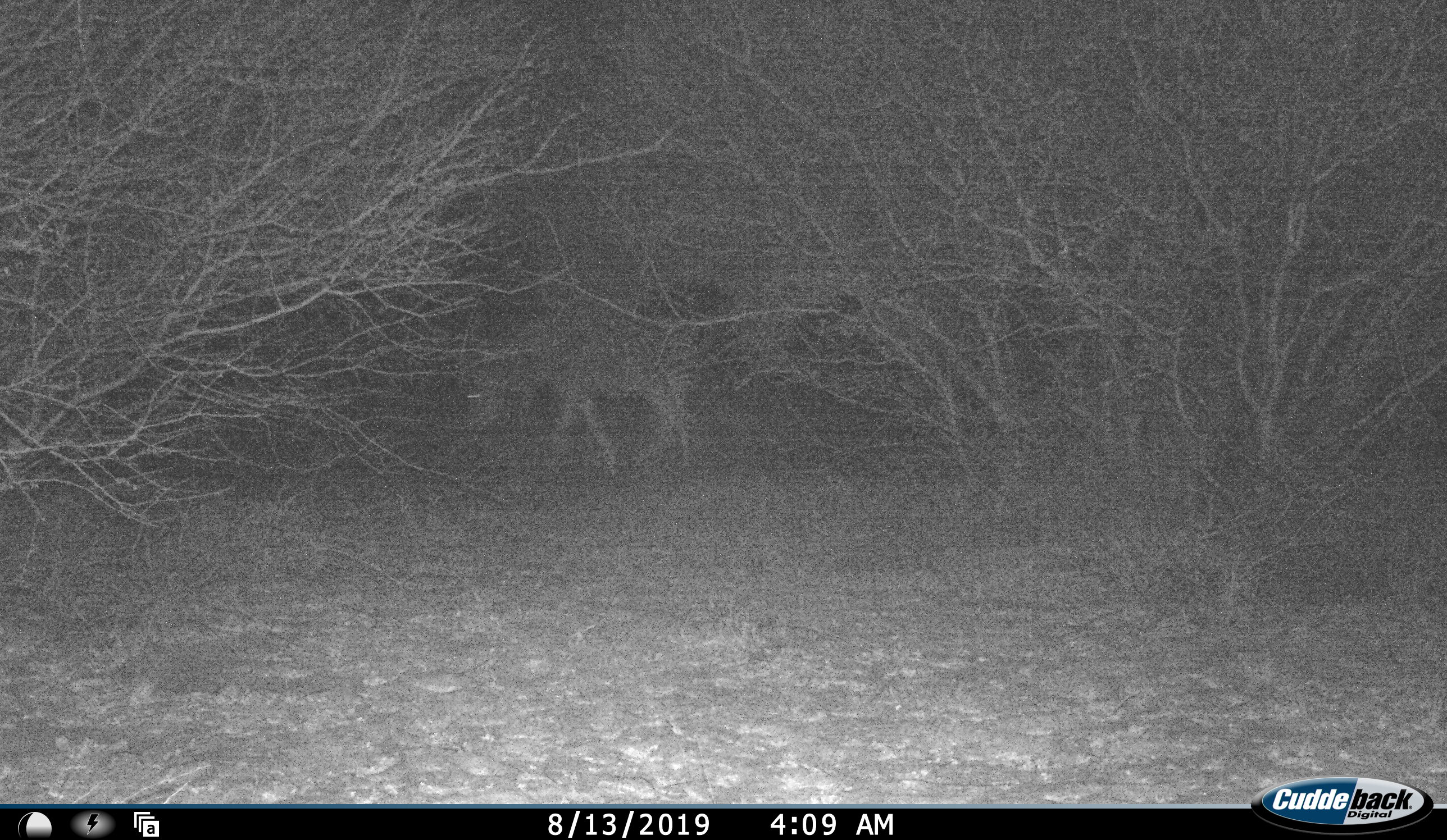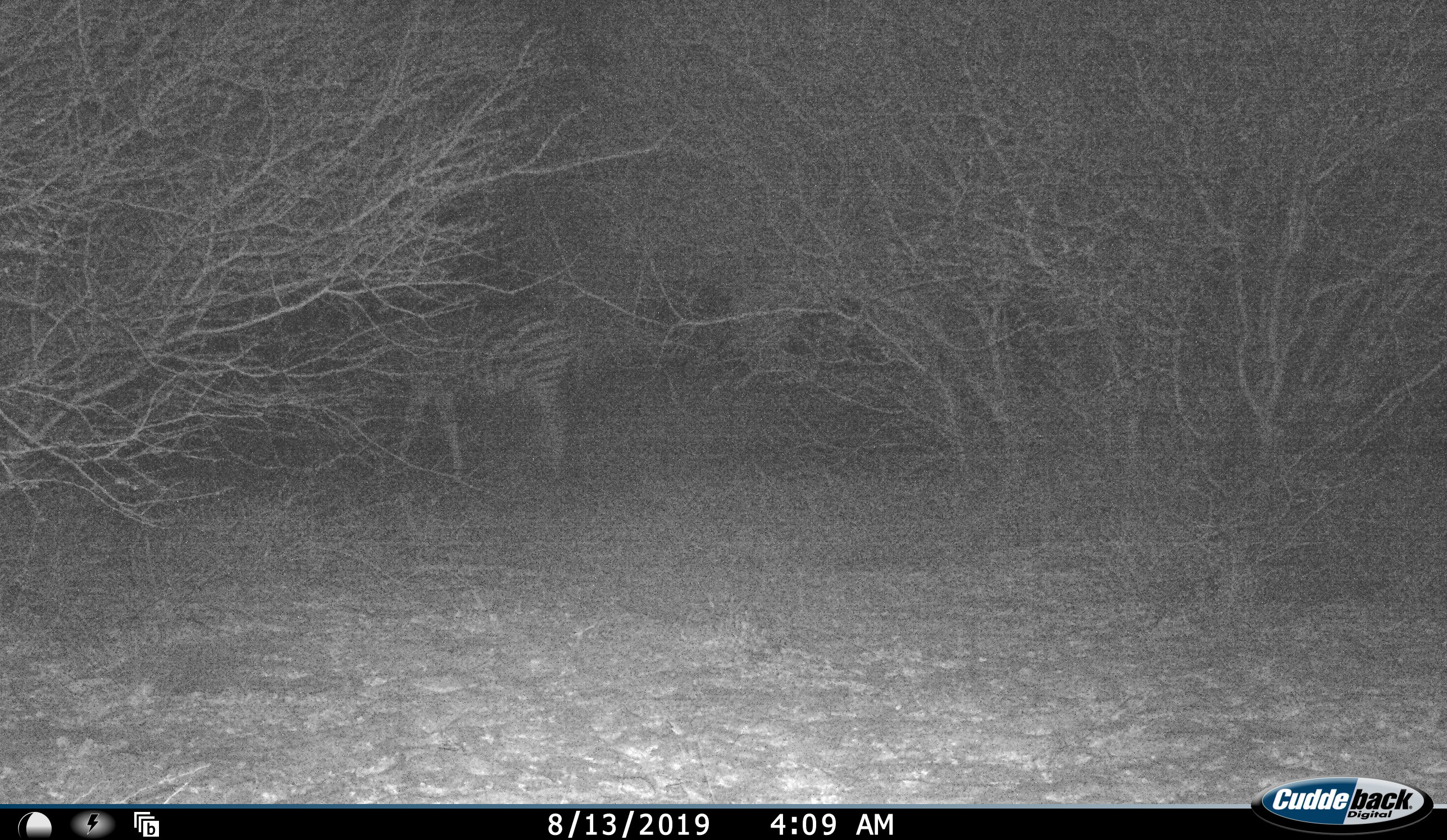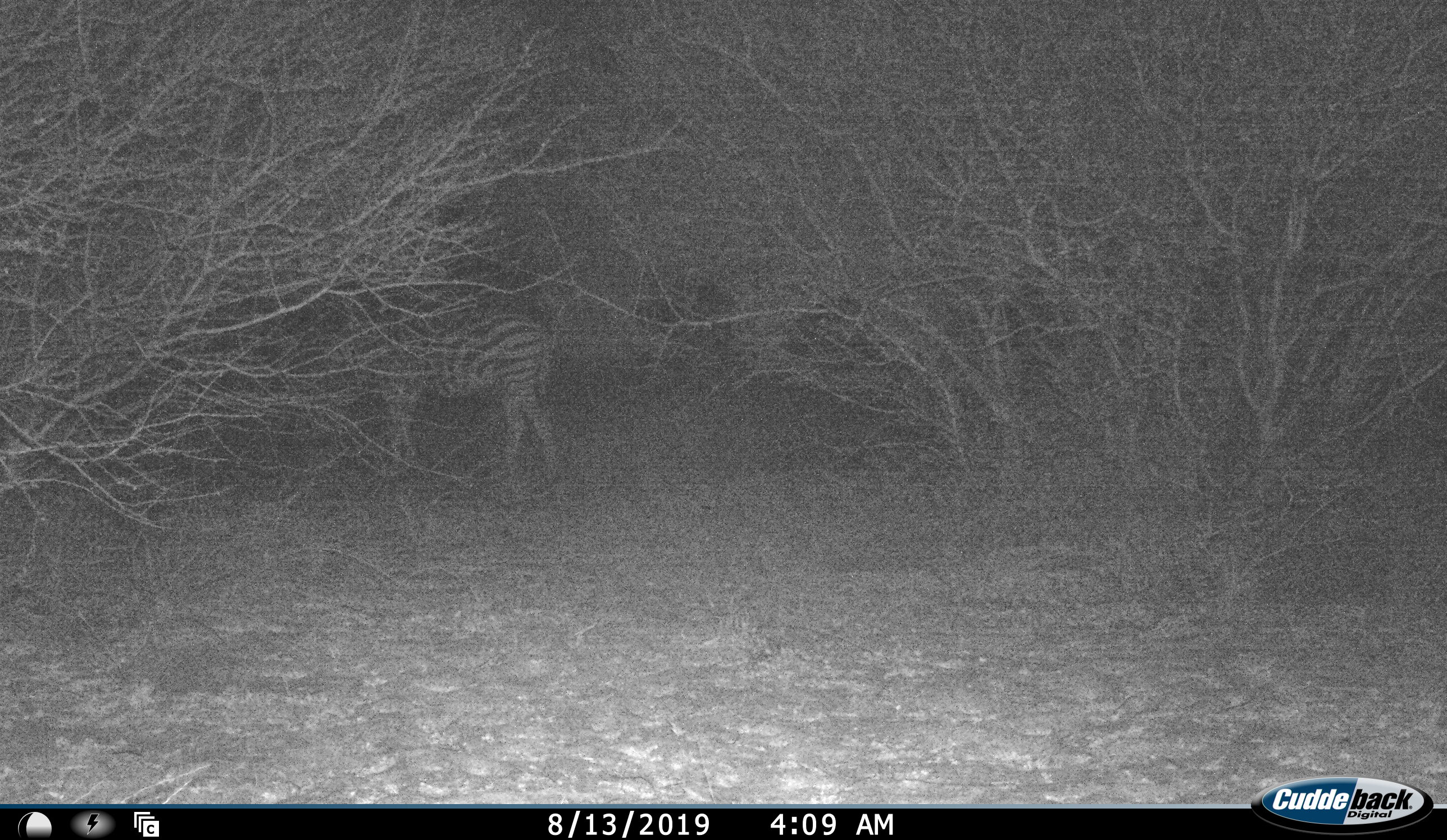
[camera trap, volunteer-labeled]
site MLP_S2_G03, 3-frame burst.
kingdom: Animalia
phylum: Chordata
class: Mammalia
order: Perissodactyla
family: Equidae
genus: Equus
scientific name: Equus quagga burchellii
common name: burchell's zebra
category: zebraburchells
Zebraburchells (burchell's zebra) (Equus quagga burchellii), count 1. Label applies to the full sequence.